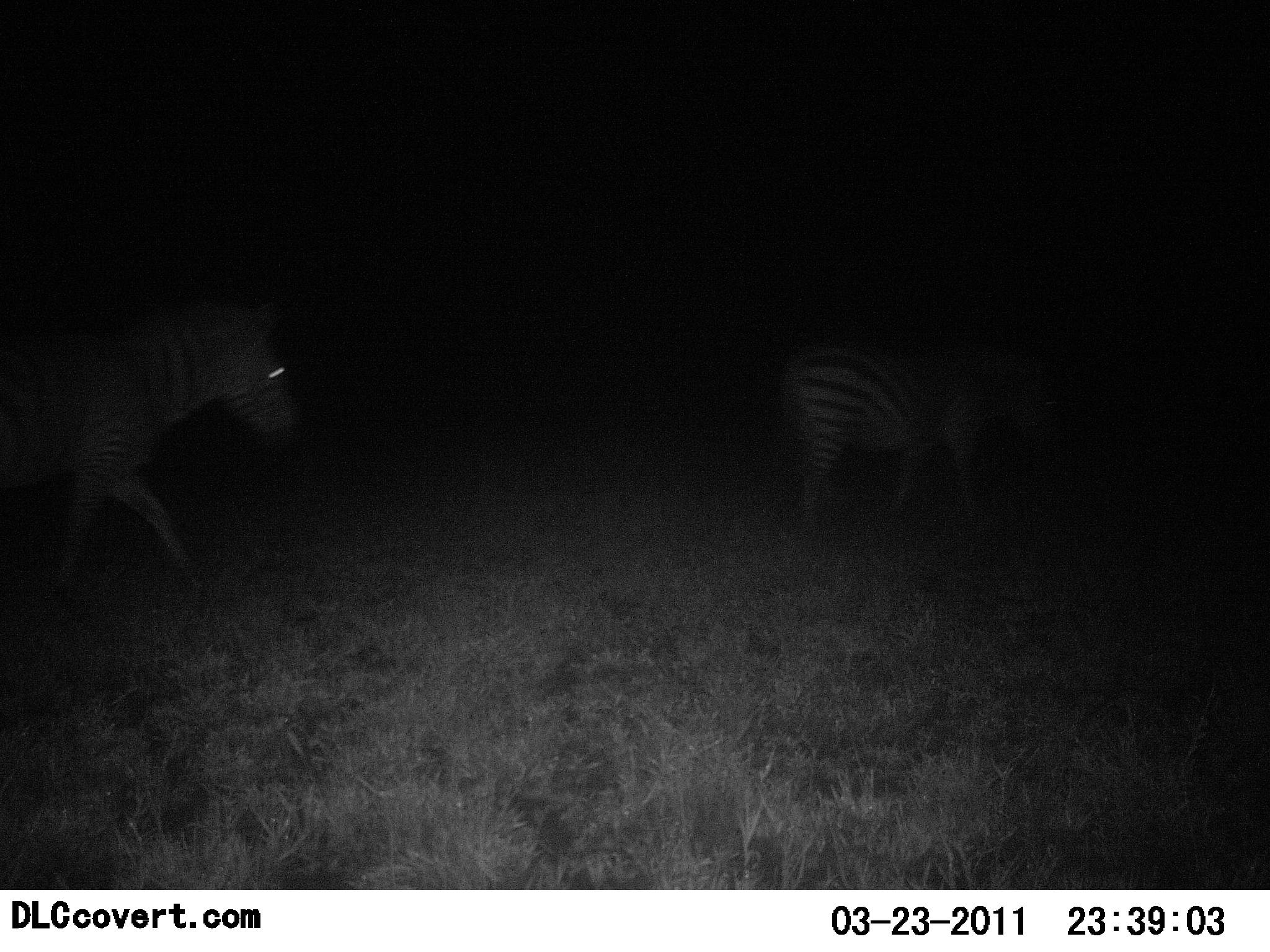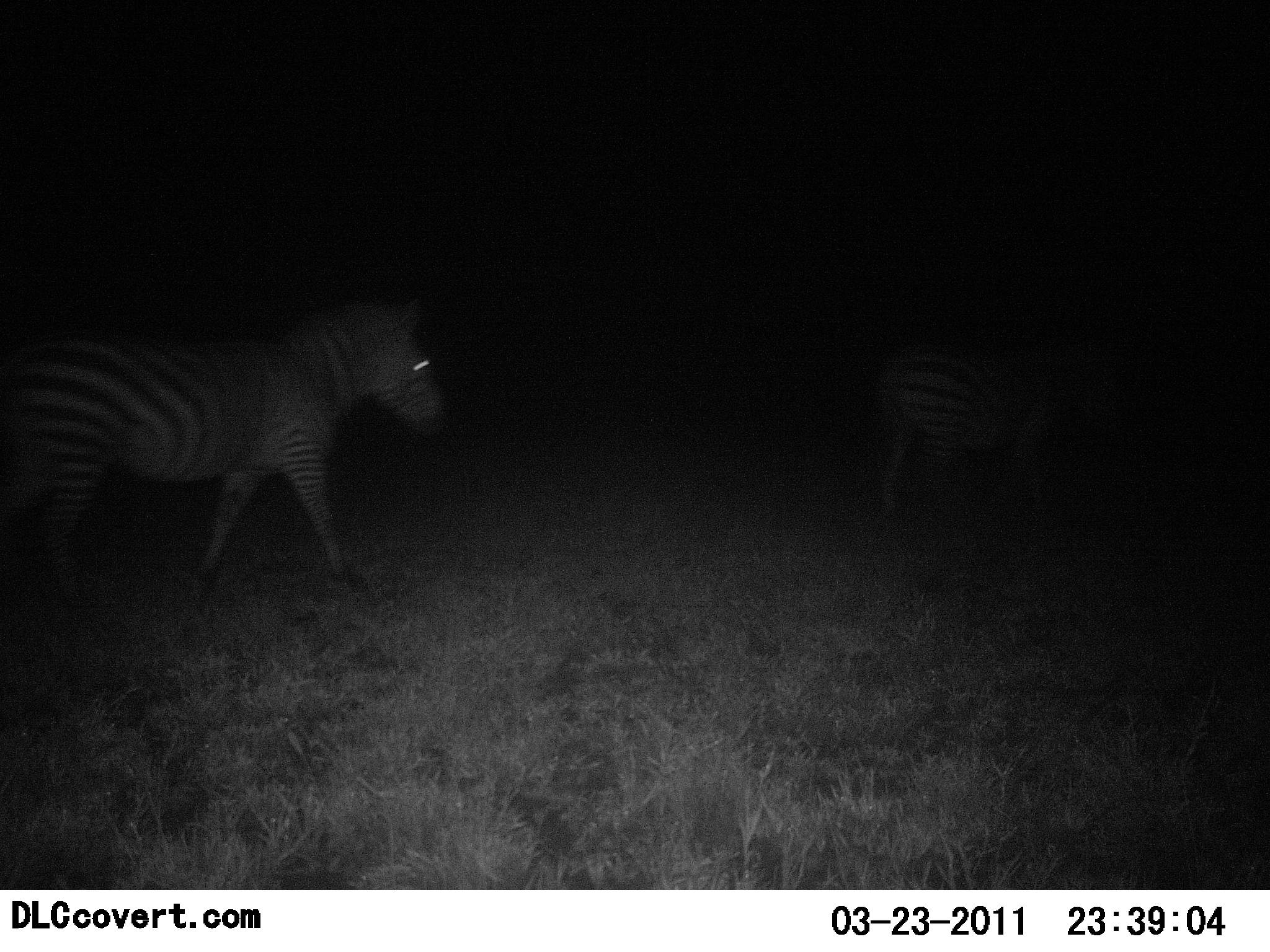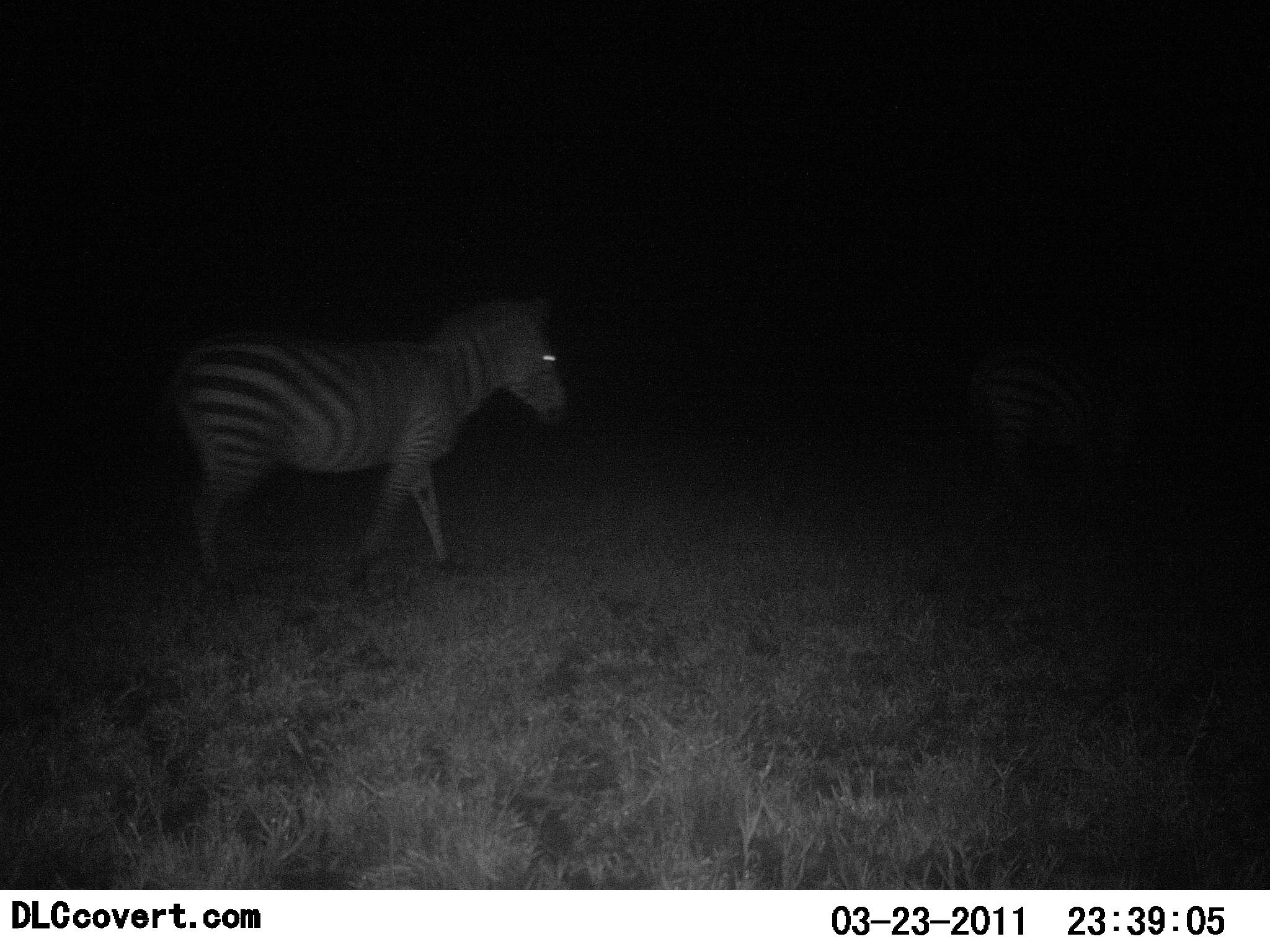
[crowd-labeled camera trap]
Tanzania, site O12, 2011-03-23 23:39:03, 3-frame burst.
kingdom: Animalia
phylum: Chordata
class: Mammalia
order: Perissodactyla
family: Equidae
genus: Equus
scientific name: Equus quagga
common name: plains zebra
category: zebra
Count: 2.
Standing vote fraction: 0%.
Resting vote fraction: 0%.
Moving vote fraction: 100%.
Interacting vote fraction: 10%.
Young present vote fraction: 0%.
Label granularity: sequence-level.